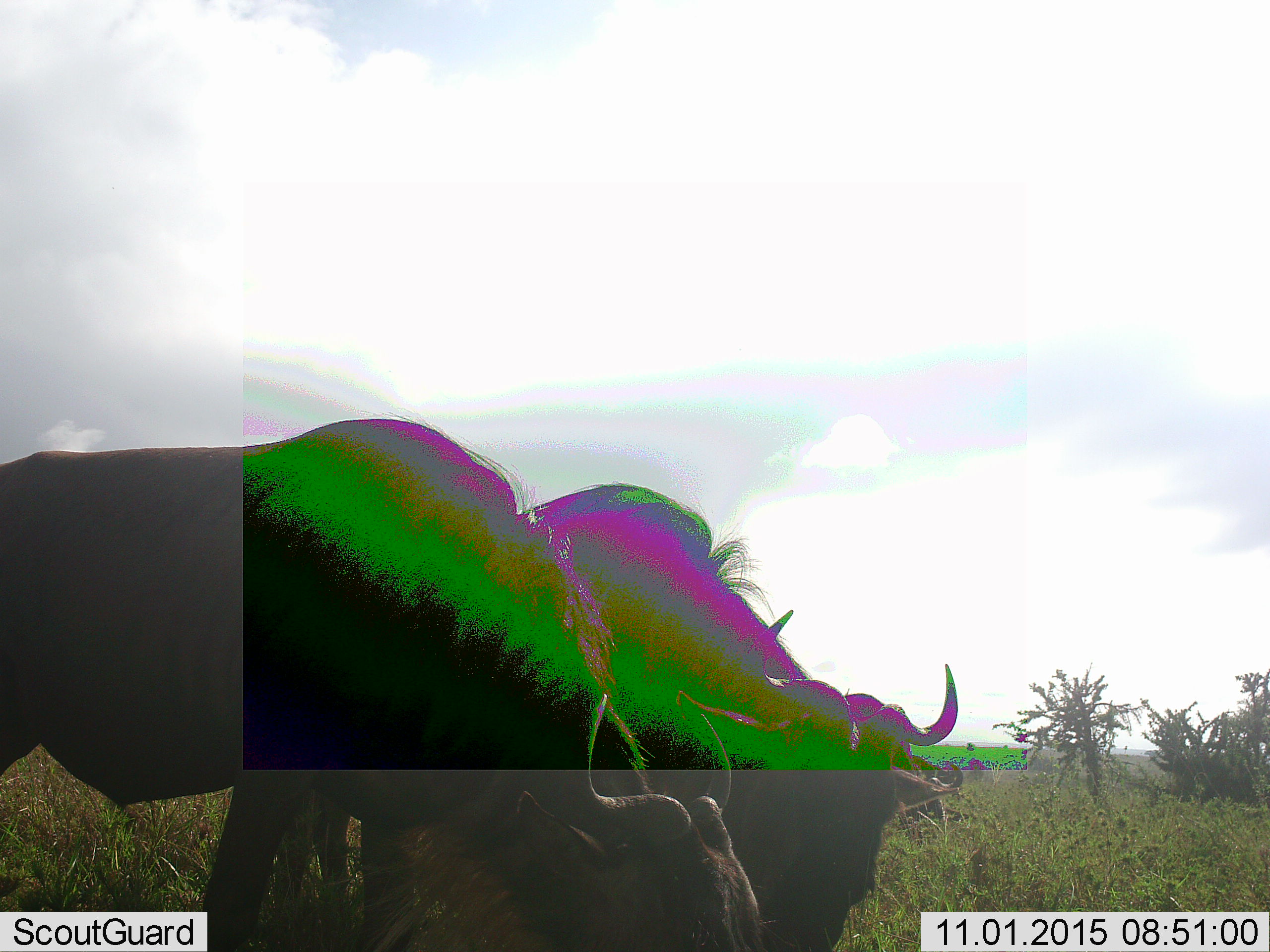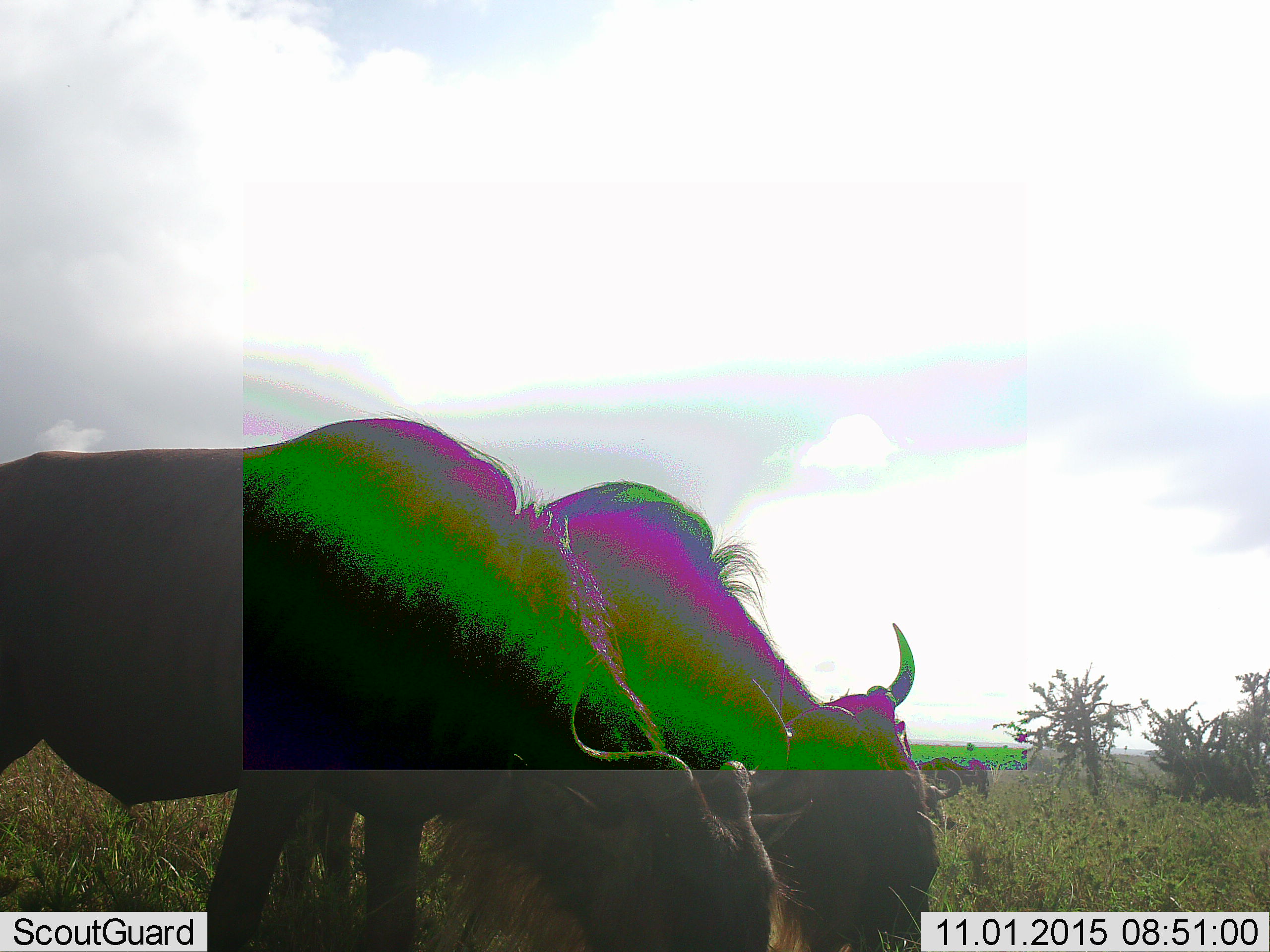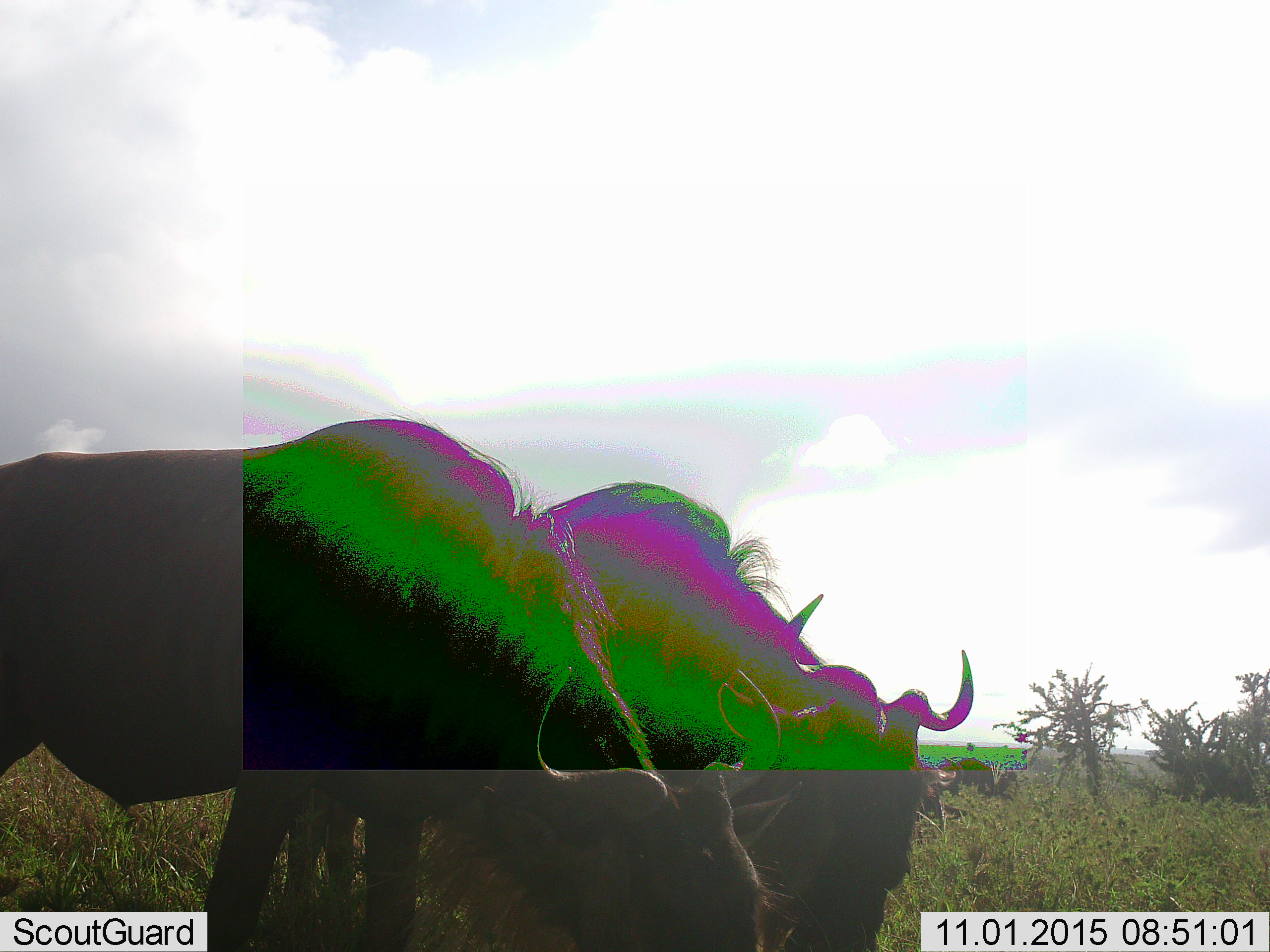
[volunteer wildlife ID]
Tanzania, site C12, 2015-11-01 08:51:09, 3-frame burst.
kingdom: Animalia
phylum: Chordata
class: Mammalia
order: Artiodactyla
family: Bovidae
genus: Connochaetes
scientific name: Connochaetes taurinus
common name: blue wildebeest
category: wildebeest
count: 3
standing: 46%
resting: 8%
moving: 15%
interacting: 8%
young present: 0%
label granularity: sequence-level